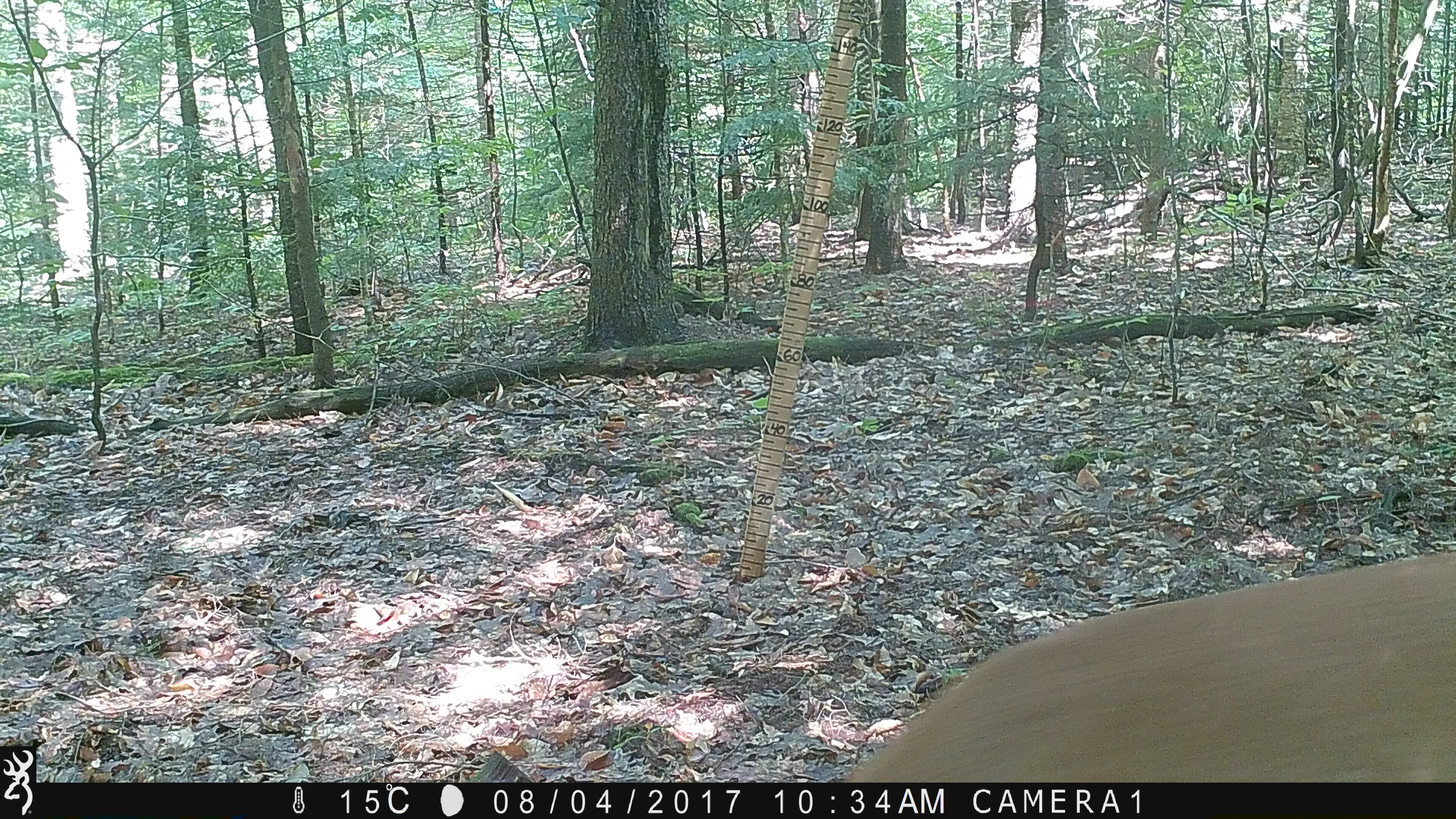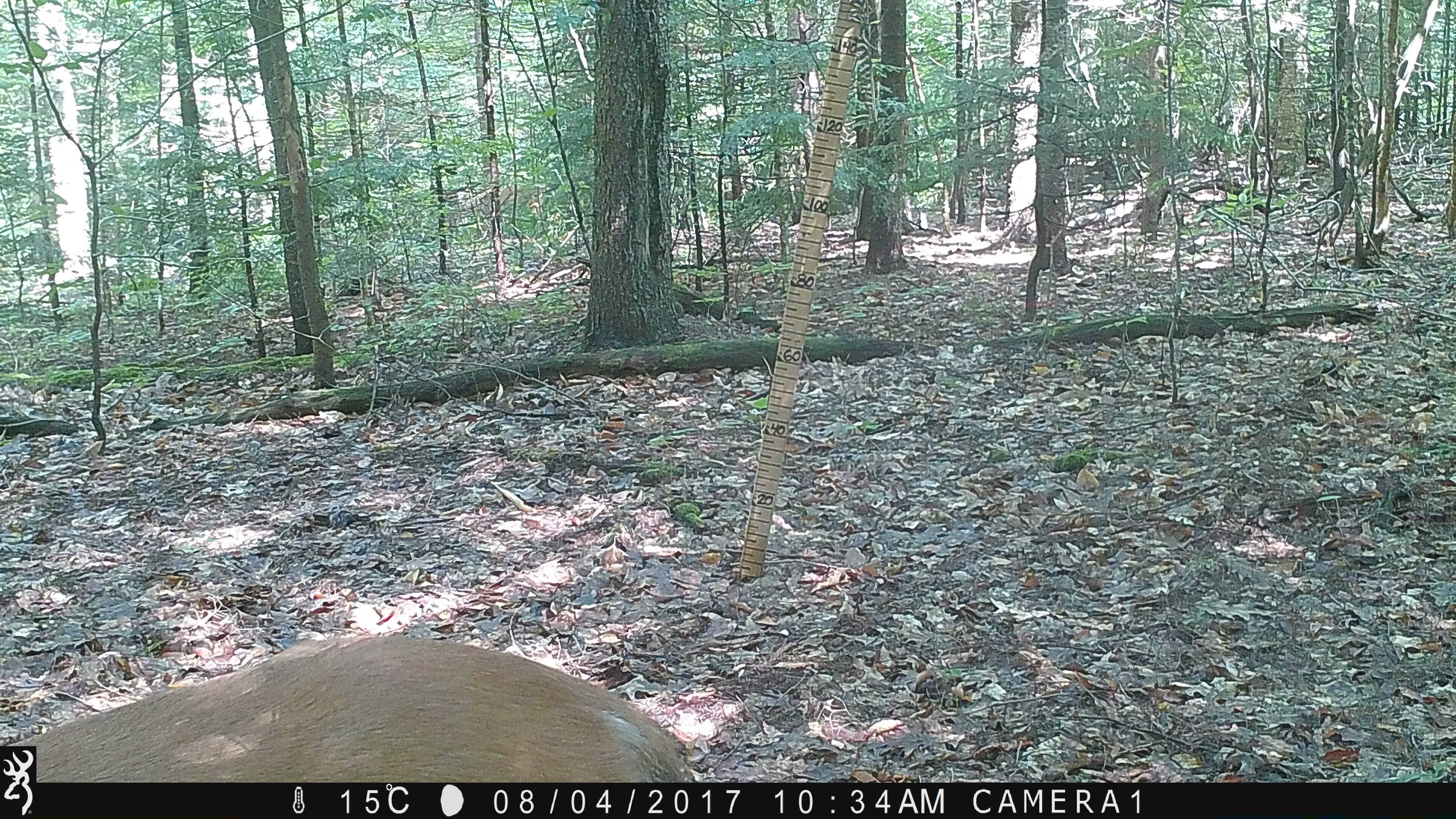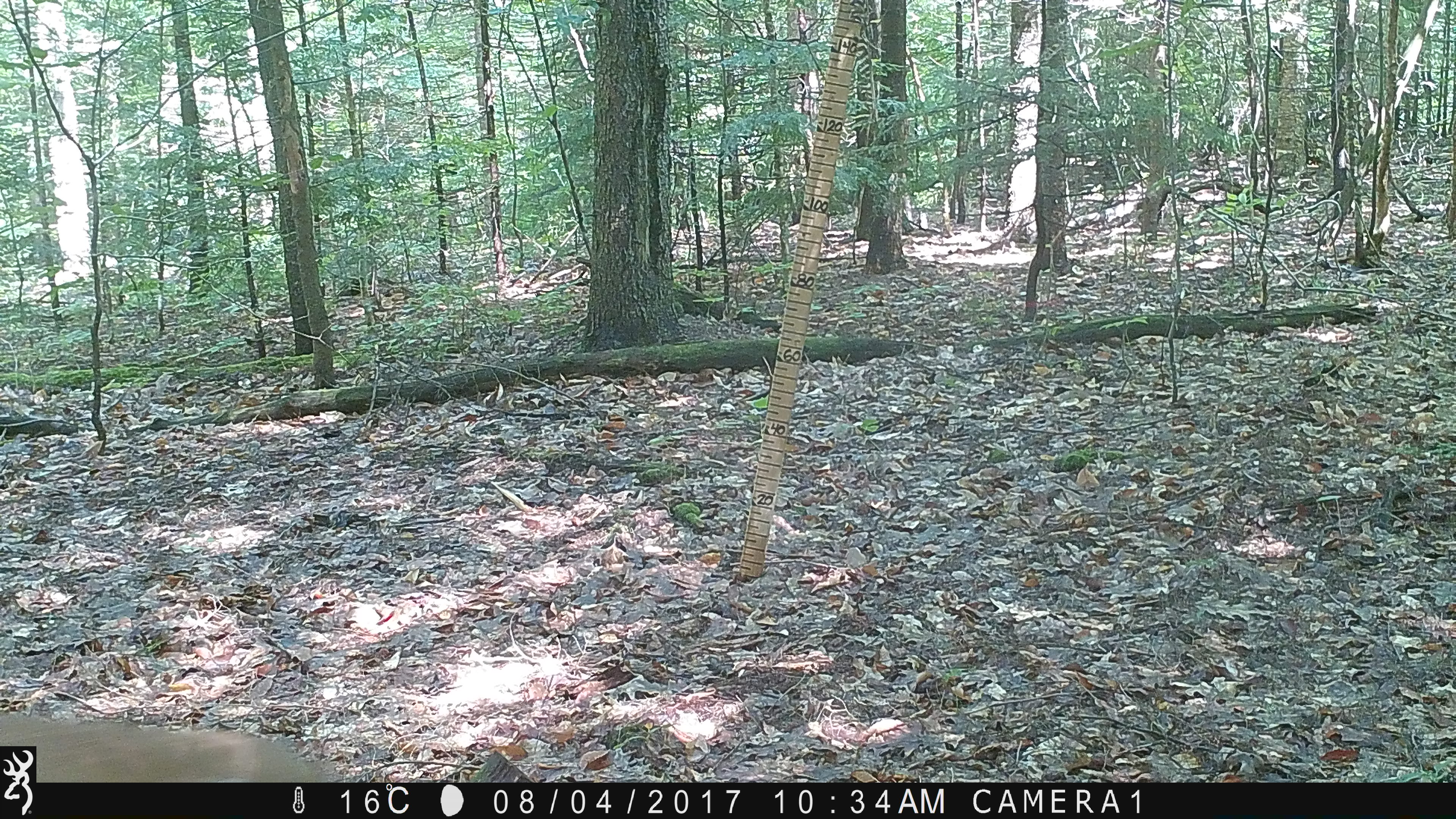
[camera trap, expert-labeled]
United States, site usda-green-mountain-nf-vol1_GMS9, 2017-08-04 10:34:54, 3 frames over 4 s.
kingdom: Animalia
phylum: Chordata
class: Mammalia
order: Artiodactyla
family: Cervidae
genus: Odocoileus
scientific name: Odocoileus virginianus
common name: white-tailed deer